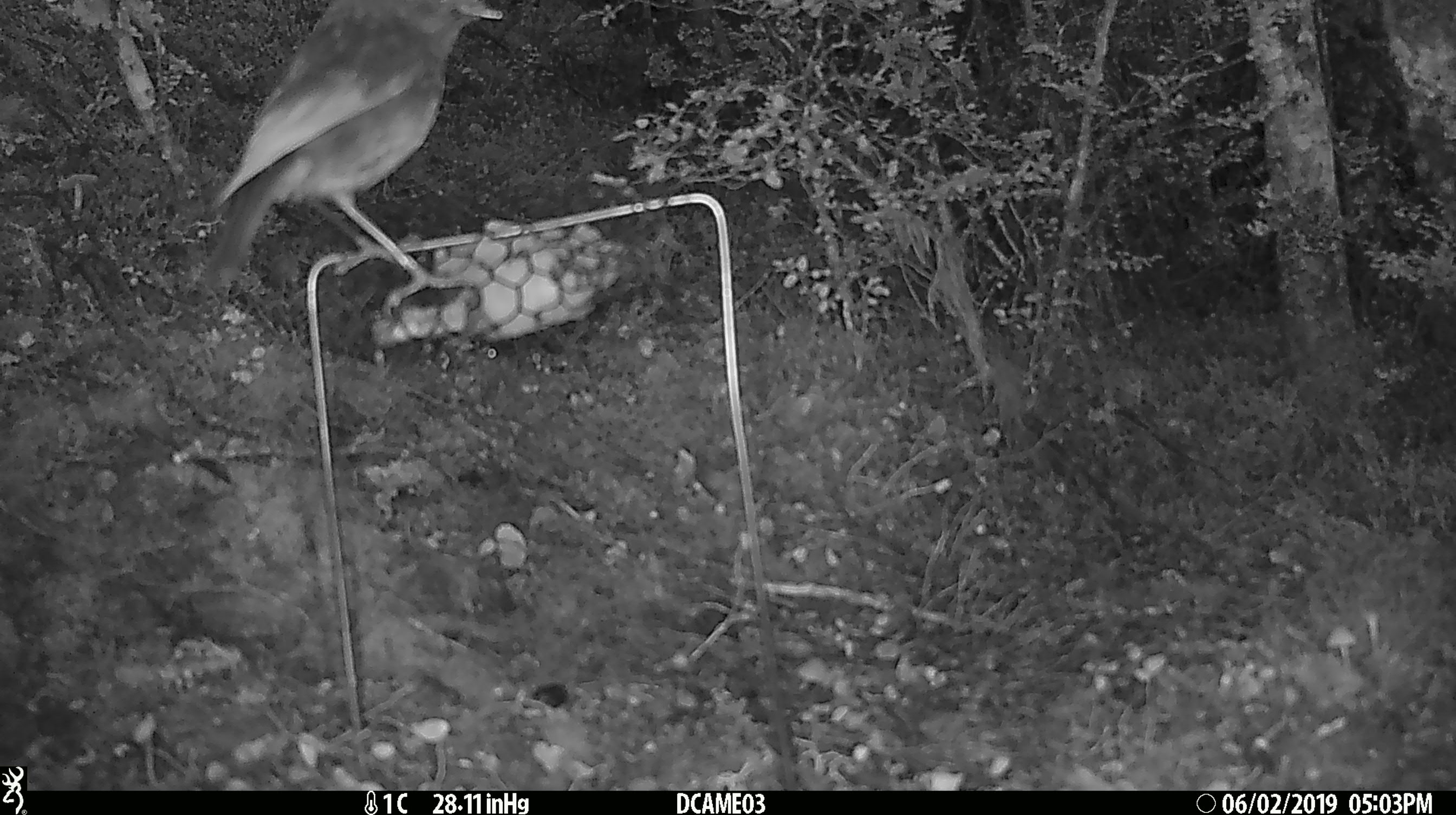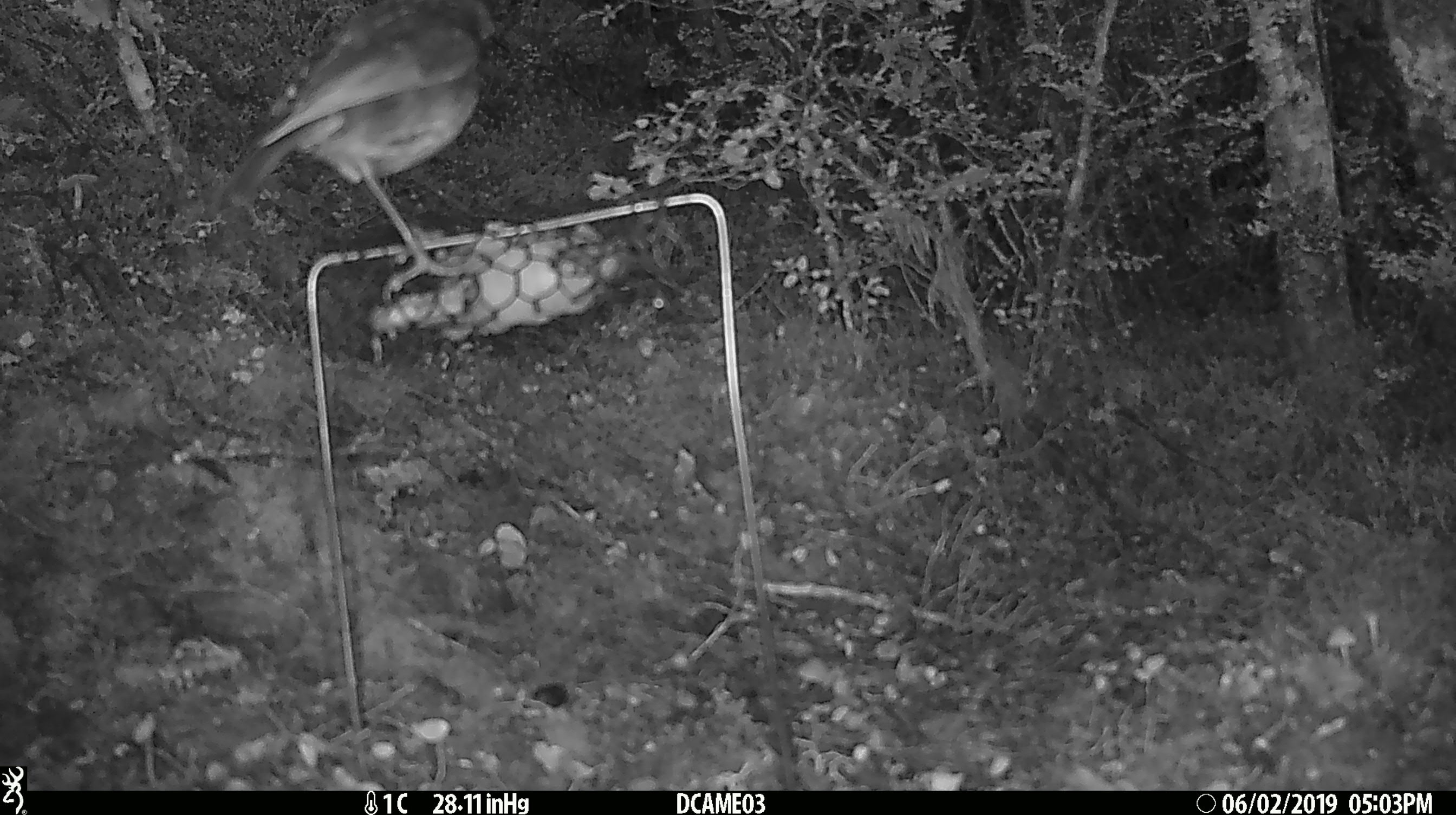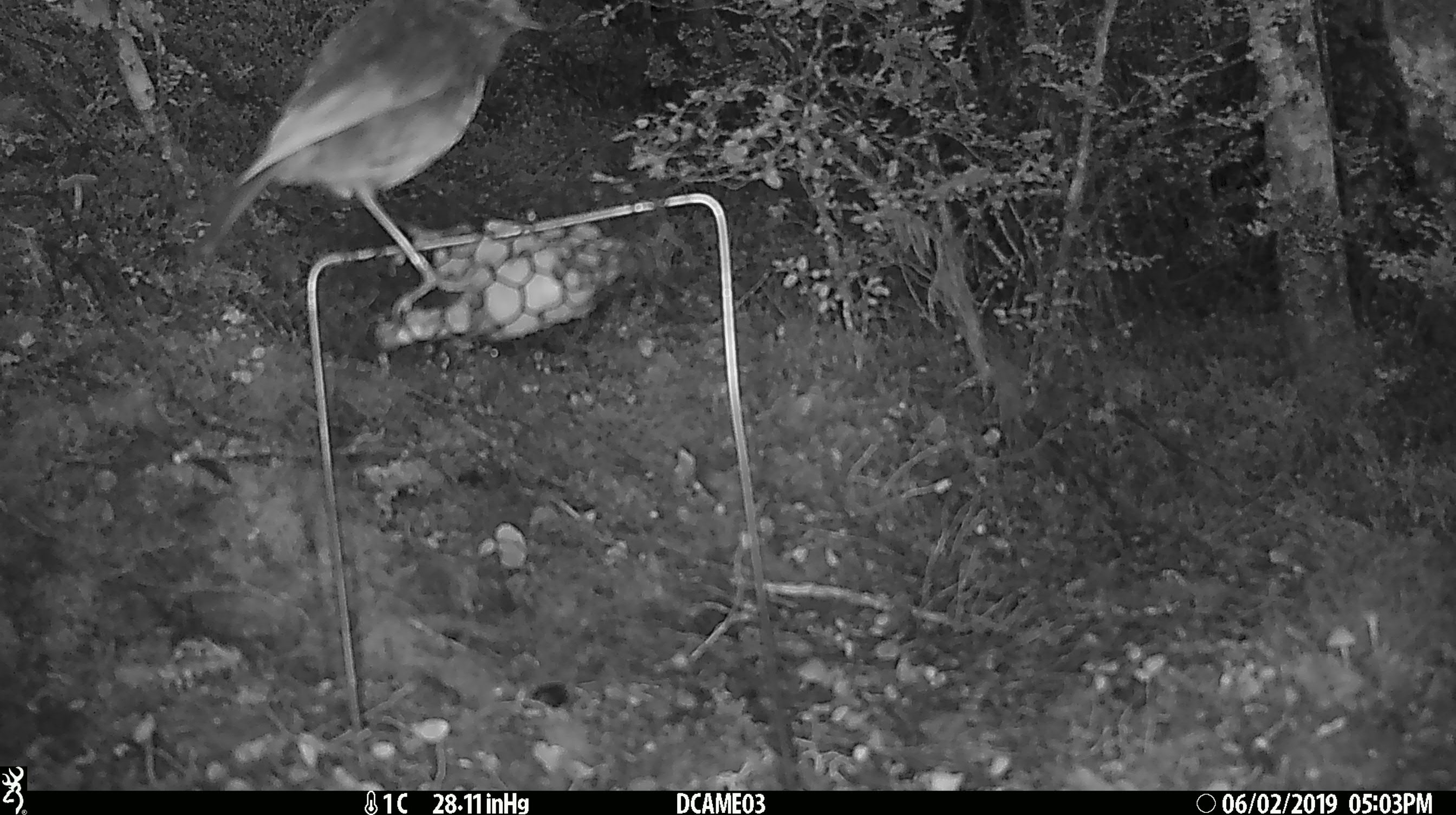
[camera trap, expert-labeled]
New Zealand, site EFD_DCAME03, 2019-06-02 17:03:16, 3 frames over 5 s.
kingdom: Animalia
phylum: Chordata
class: Aves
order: Passeriformes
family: Petroicidae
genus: Petroica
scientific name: Petroica australis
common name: new zealand robin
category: robin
Robin (new zealand robin) (Petroica australis).